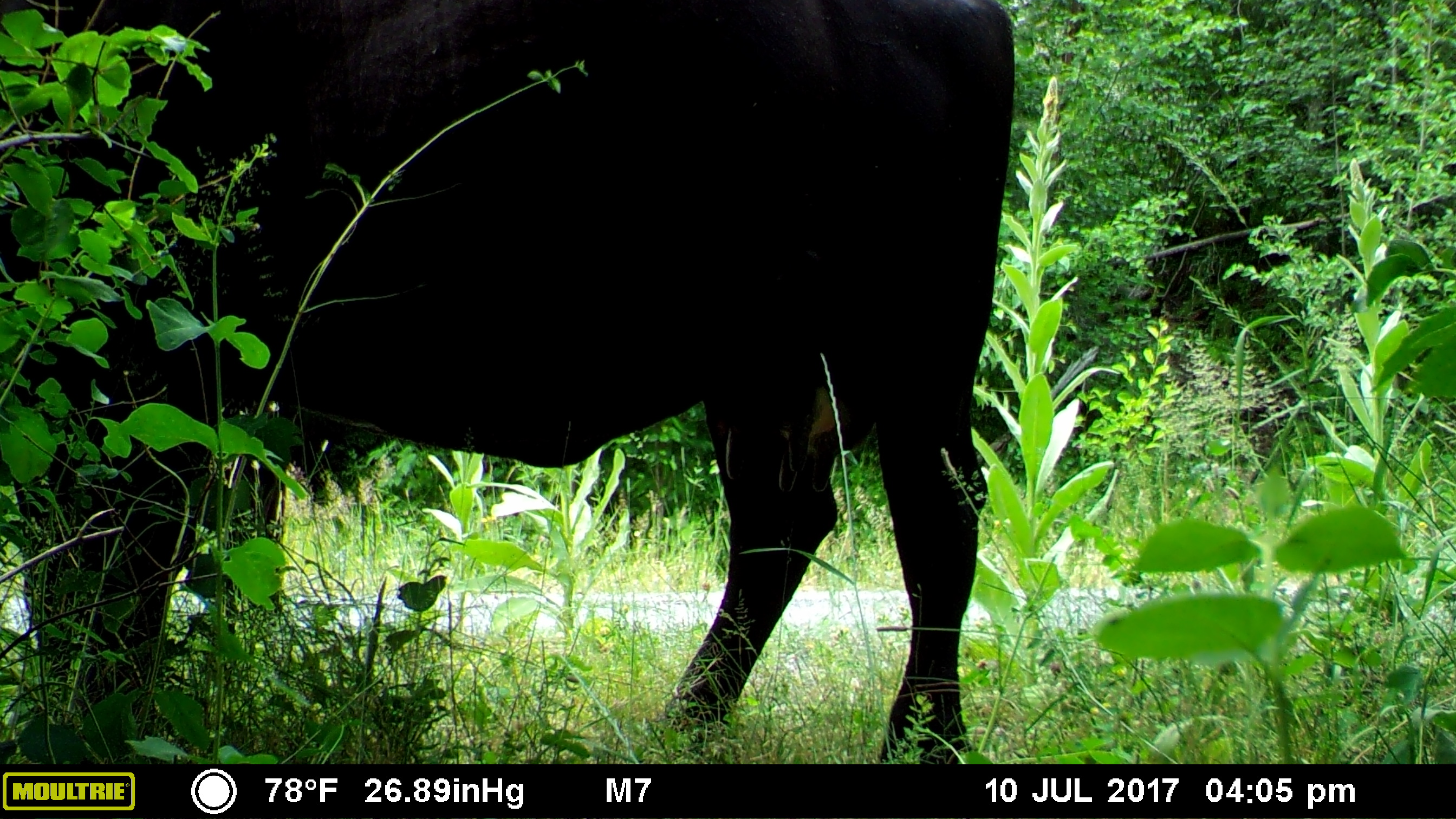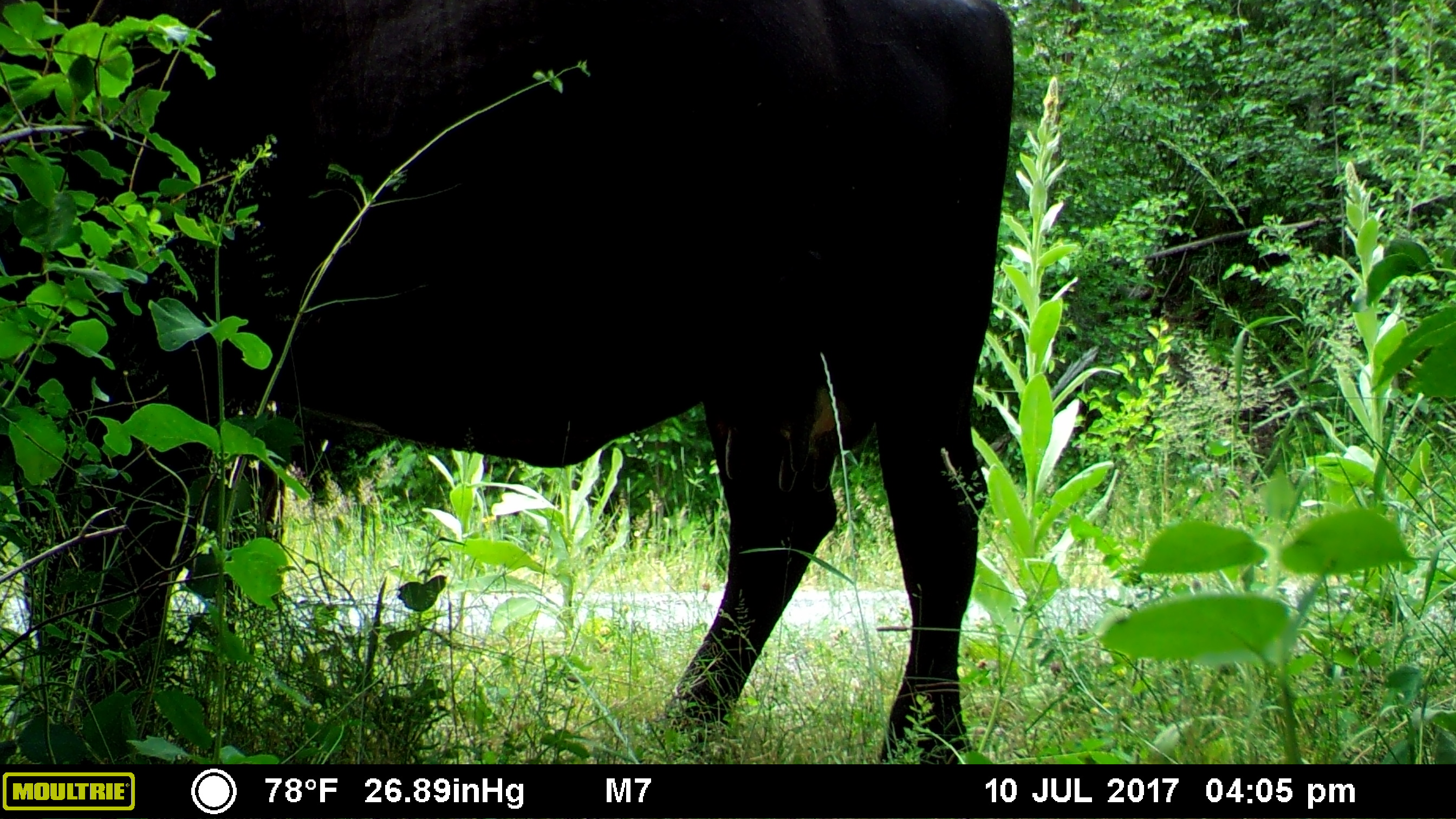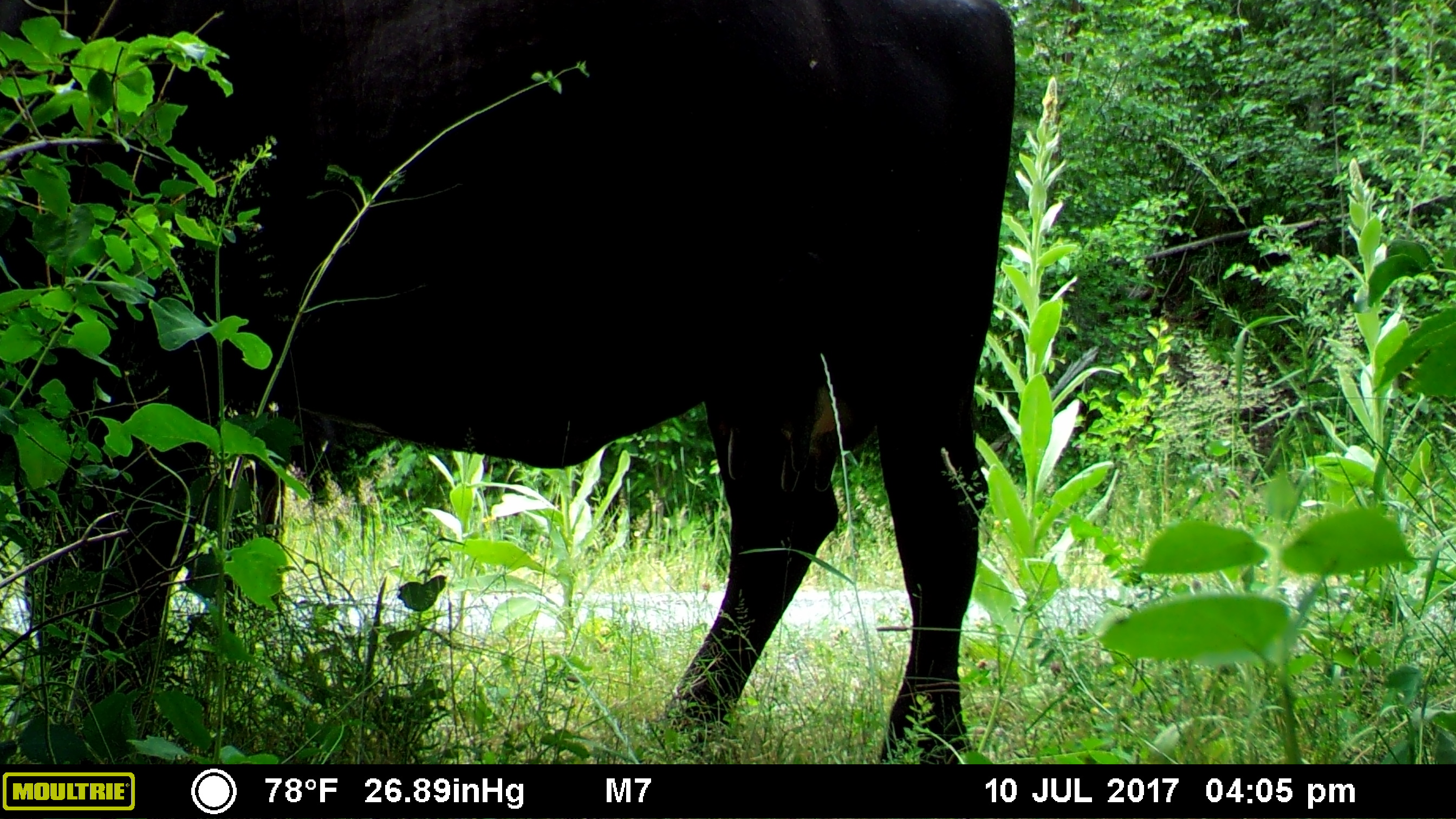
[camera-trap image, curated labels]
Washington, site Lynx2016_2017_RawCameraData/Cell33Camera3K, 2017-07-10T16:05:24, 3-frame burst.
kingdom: Animalia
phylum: Chordata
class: Mammalia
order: Artiodactyla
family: Bovidae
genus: Bos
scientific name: Bos taurus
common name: domestic cattle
Domestic cattle (Bos taurus). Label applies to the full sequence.